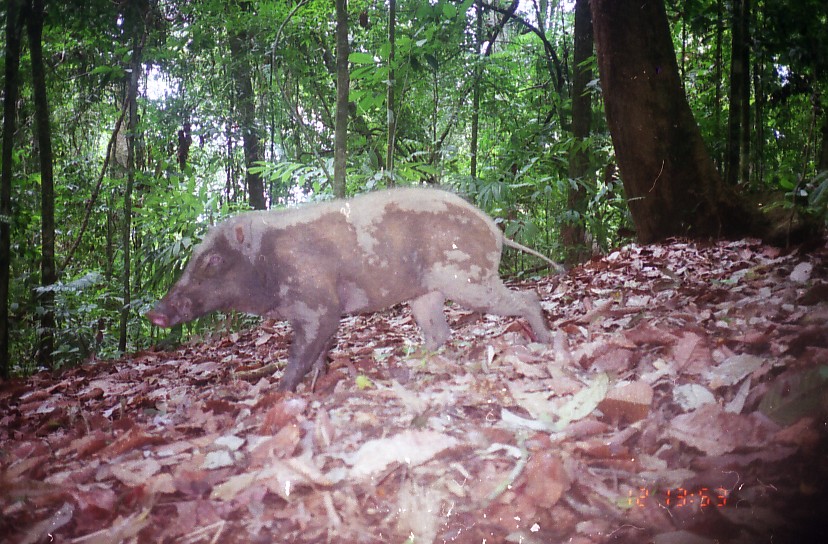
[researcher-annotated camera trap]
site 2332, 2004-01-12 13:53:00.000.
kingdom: Animalia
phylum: Chordata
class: Mammalia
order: Artiodactyla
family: Suidae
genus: Sus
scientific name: Sus scrofa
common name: wild boar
Sus scrofa (wild boar), count 1.